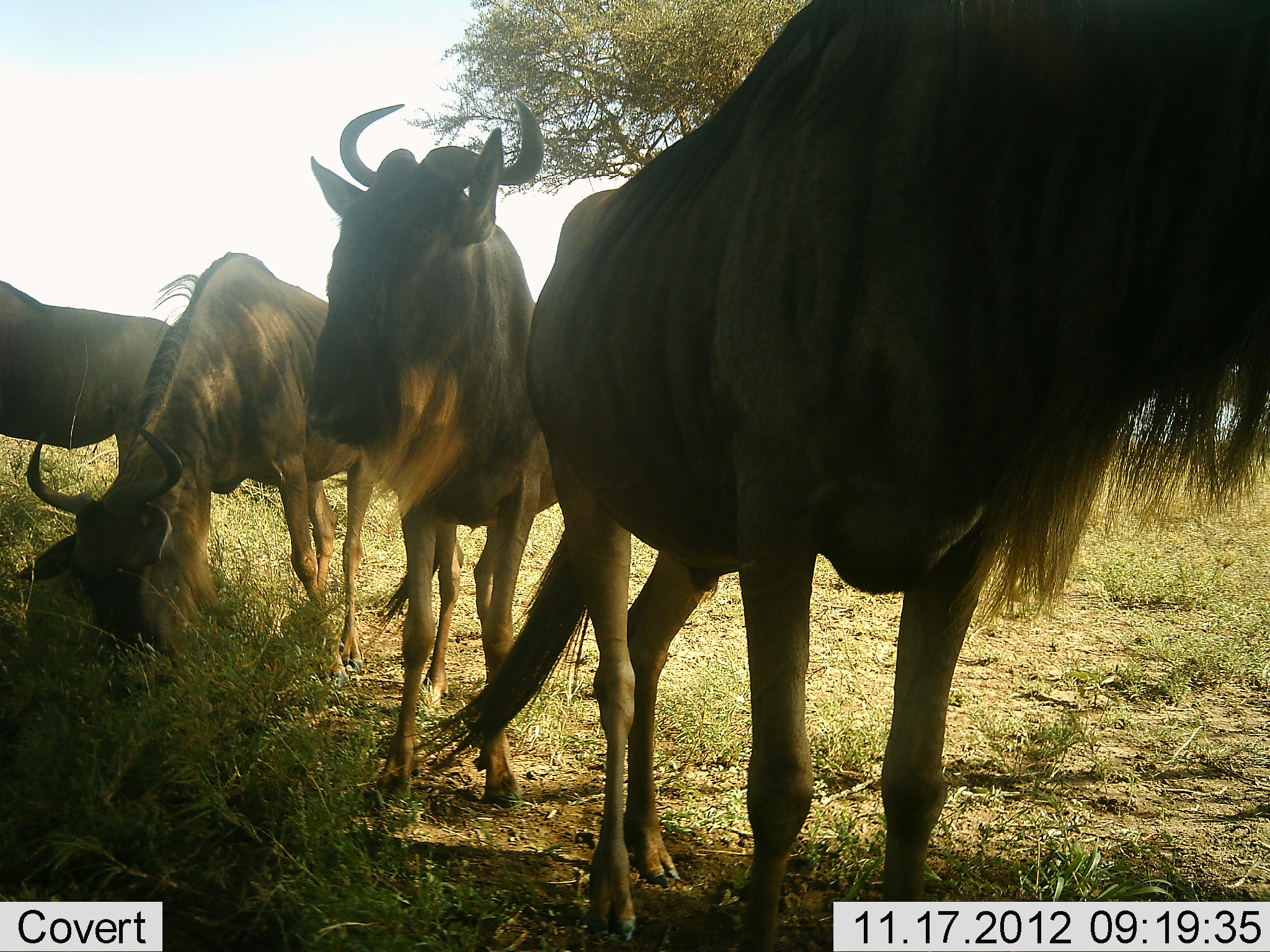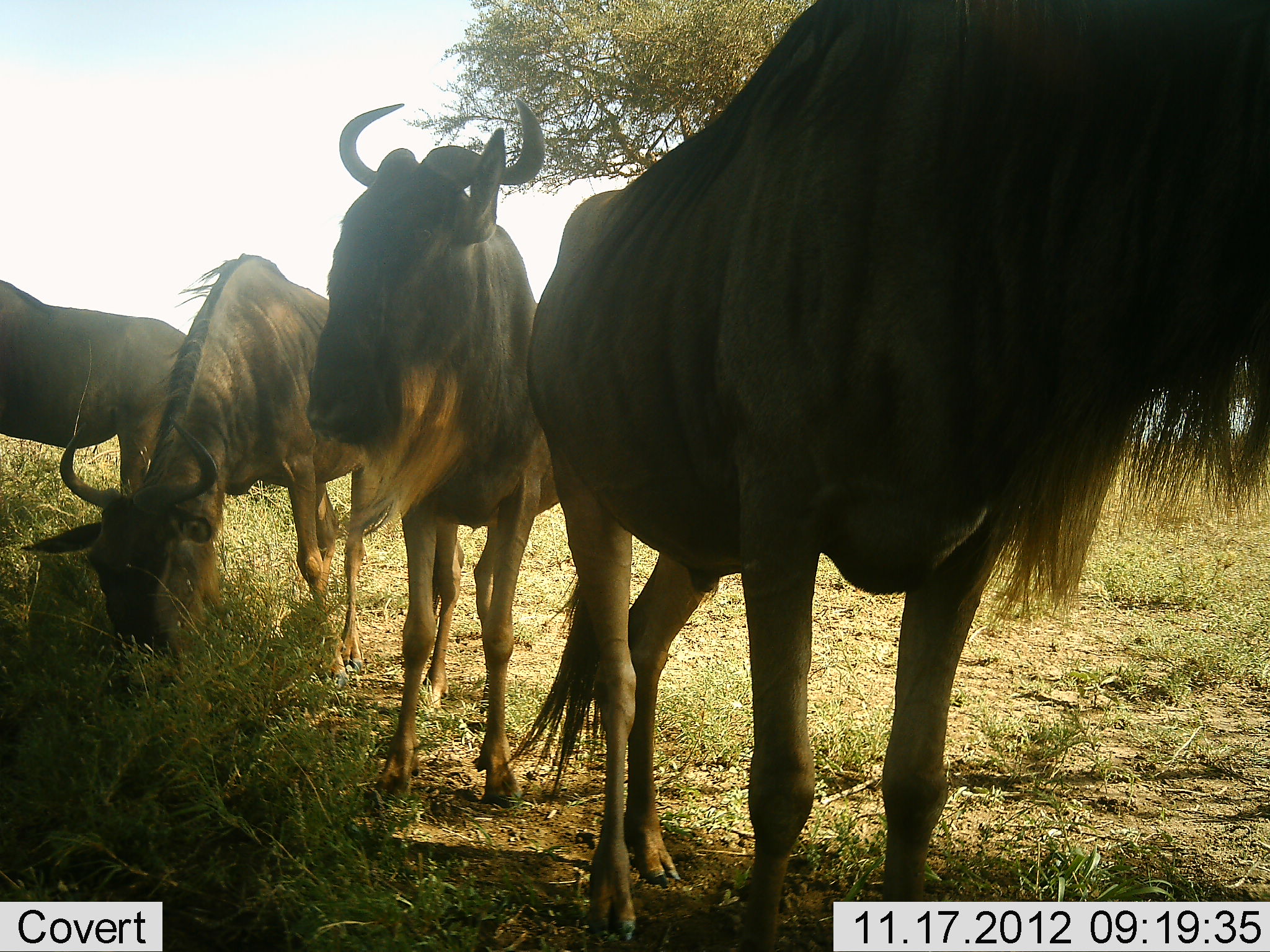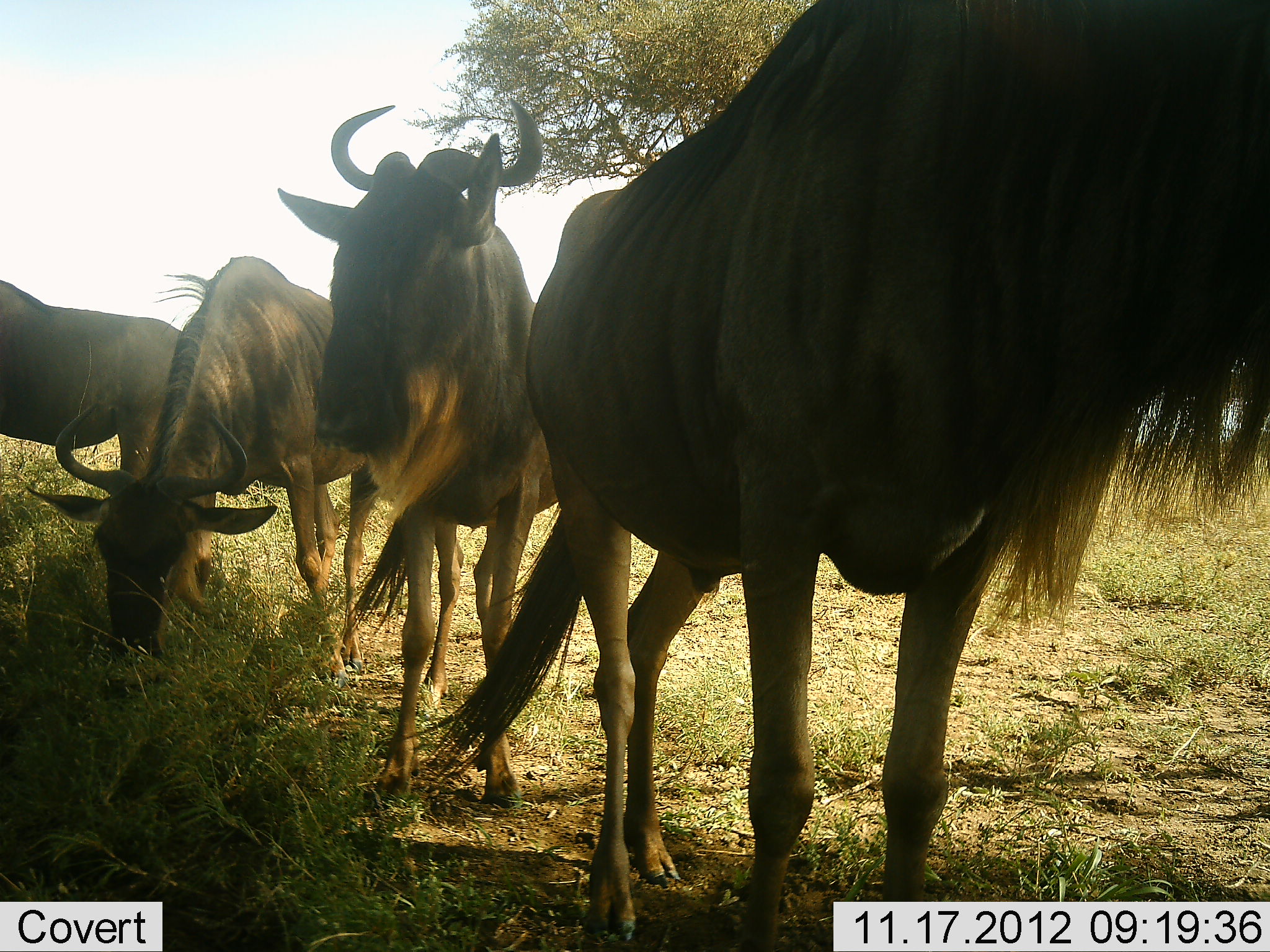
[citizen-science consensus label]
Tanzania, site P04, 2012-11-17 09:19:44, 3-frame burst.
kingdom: Animalia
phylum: Chordata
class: Mammalia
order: Artiodactyla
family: Bovidae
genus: Connochaetes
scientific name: Connochaetes taurinus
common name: blue wildebeest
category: wildebeest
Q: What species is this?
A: Wildebeest (blue wildebeest) (Connochaetes taurinus).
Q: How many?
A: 4.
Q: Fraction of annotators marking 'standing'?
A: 90%.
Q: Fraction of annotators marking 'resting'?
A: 0%.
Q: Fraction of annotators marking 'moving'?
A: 0%.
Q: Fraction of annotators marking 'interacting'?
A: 0%.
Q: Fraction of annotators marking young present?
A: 0%.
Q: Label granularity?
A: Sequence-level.